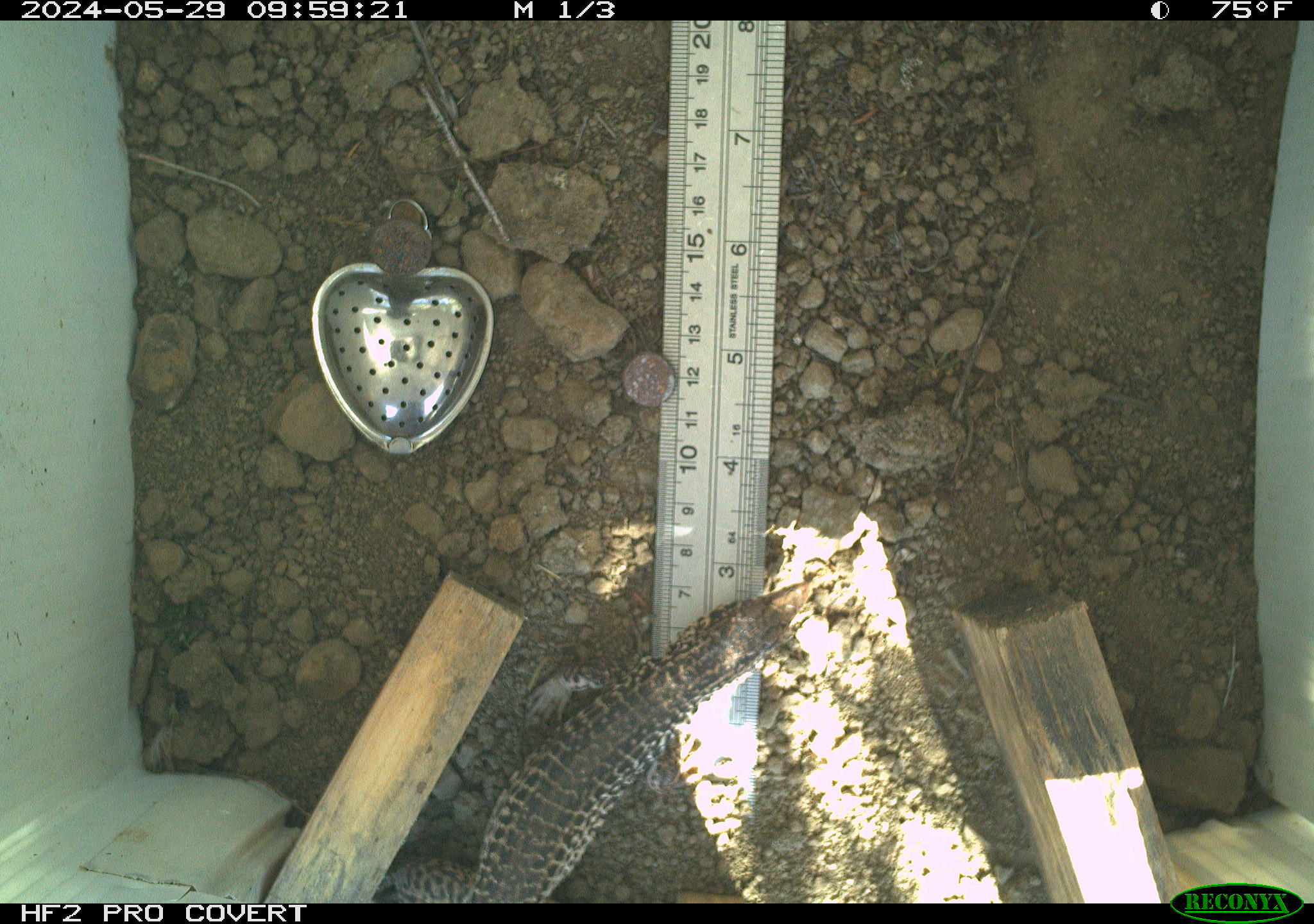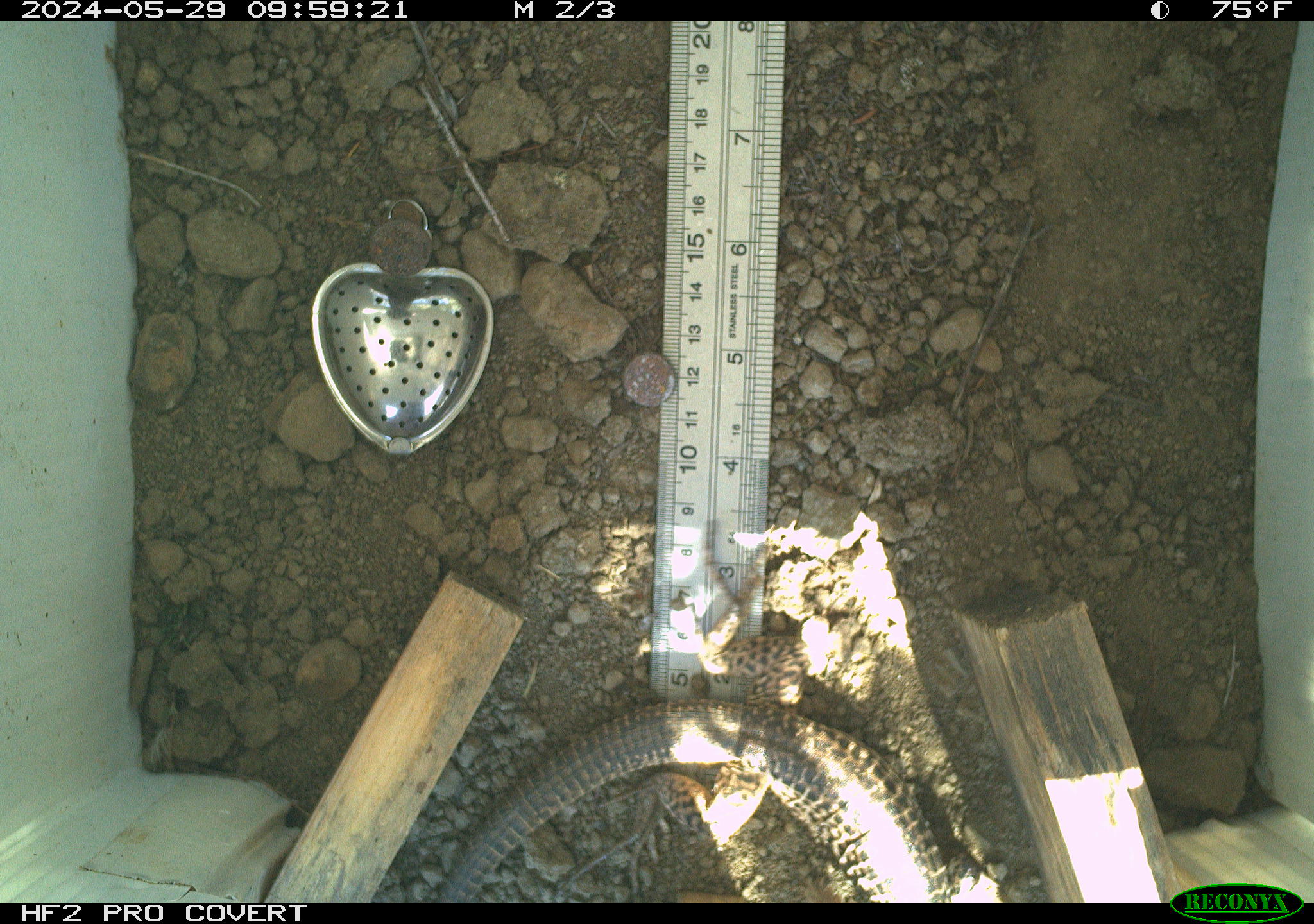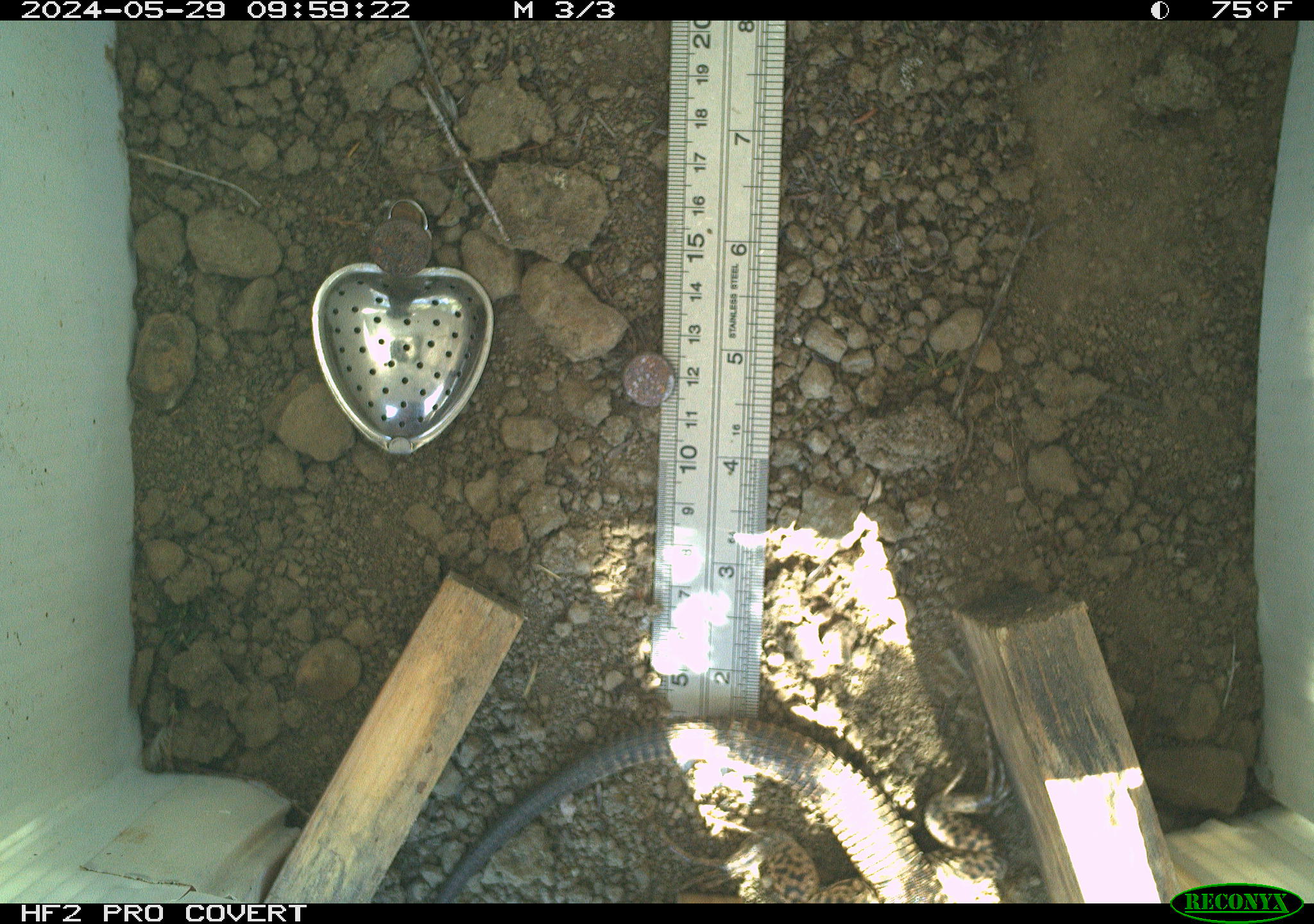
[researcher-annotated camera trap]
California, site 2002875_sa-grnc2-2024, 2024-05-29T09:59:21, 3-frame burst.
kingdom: Animalia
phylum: Chordata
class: Reptilia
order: Squamata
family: Teiidae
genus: Aspidoscelis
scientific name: Aspidoscelis tigris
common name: western whiptail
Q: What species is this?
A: Western whiptail (Aspidoscelis tigris).